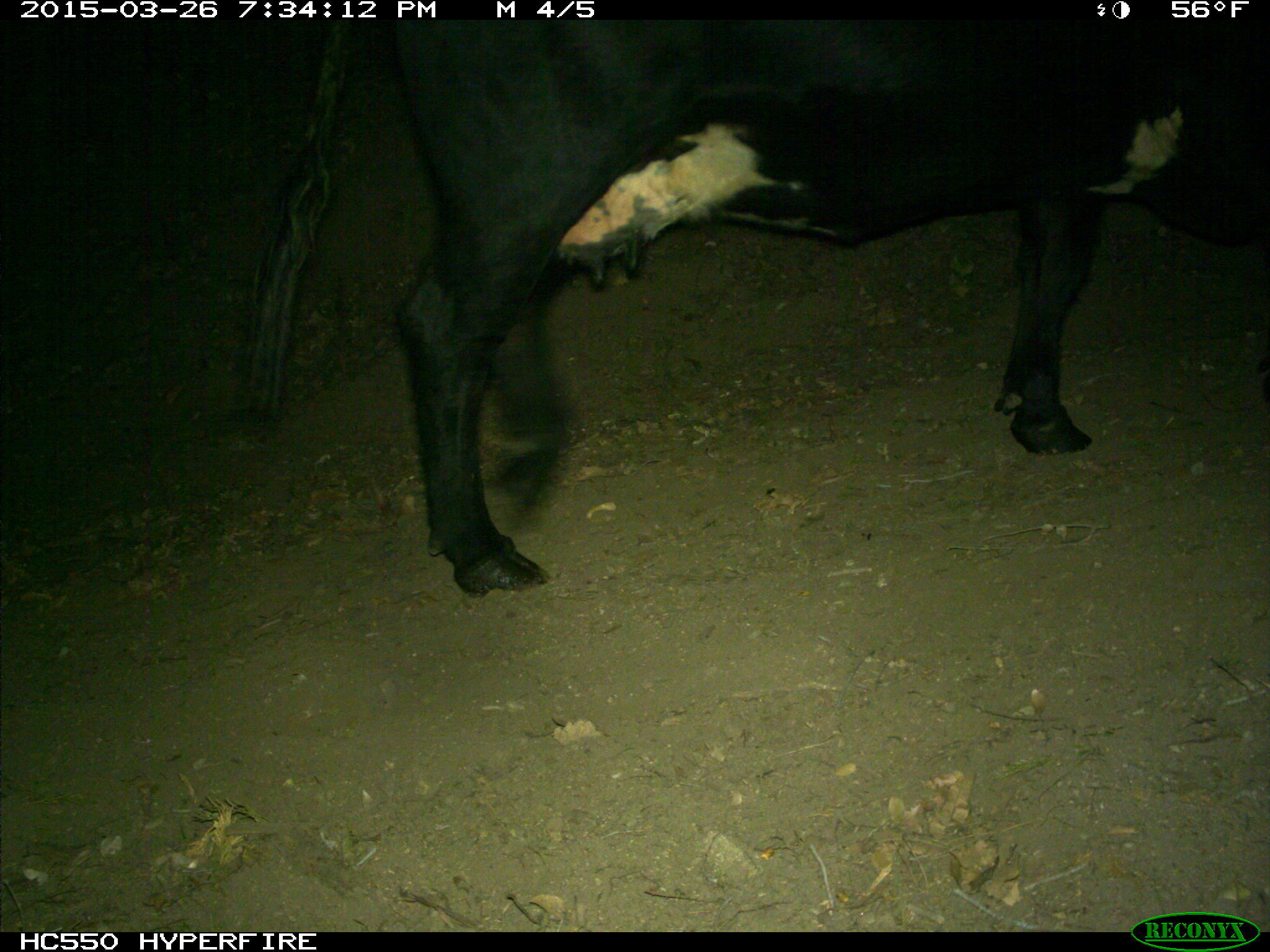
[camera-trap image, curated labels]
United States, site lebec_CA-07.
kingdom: Animalia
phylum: Chordata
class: Mammalia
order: Artiodactyla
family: Bovidae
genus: Bos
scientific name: Bos taurus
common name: domestic cow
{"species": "Bos taurus (domestic cow)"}